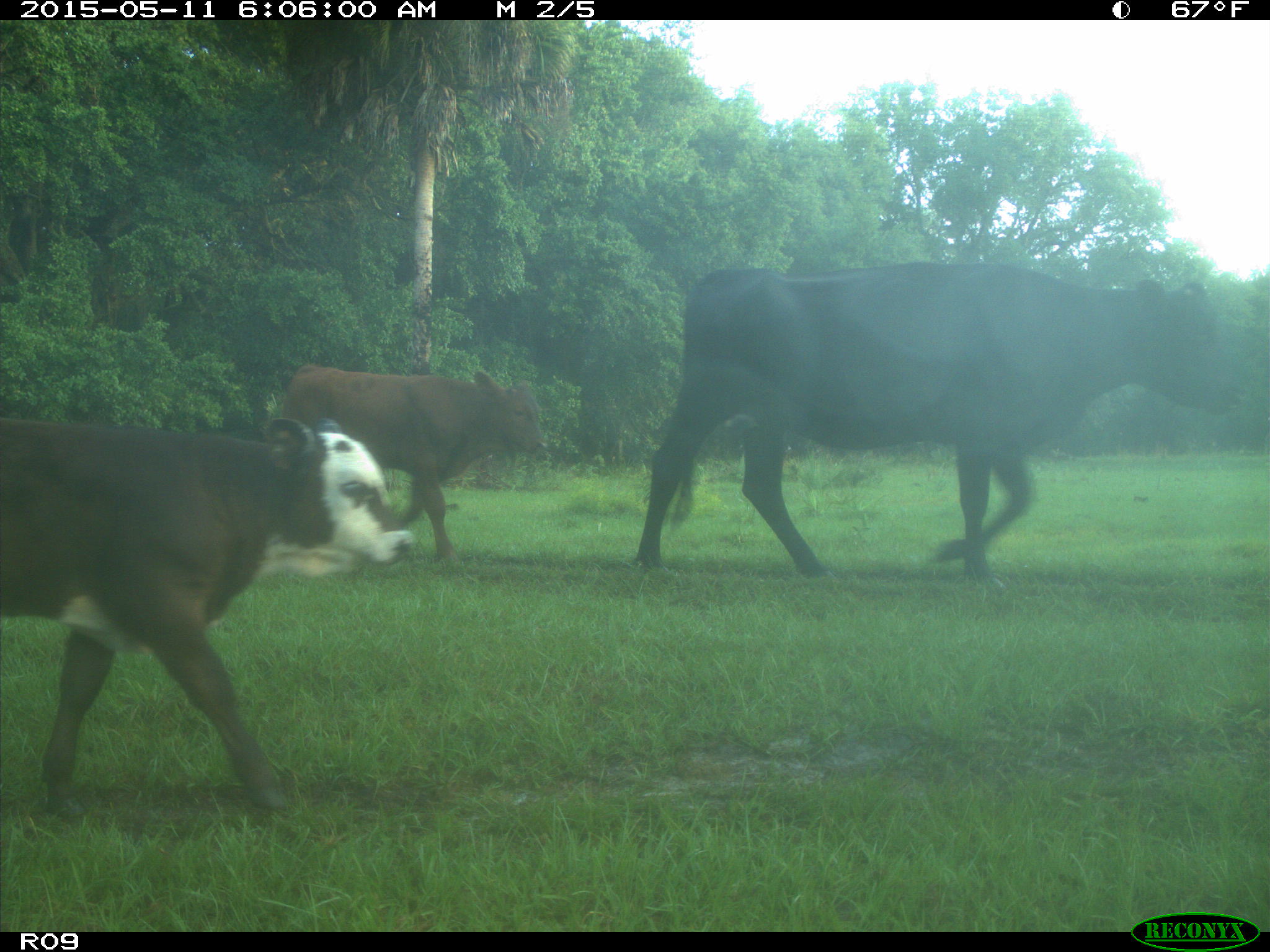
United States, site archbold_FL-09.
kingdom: Animalia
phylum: Chordata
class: Mammalia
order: Artiodactyla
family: Bovidae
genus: Bos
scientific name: Bos taurus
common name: domestic cow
Bos taurus (domestic cow).